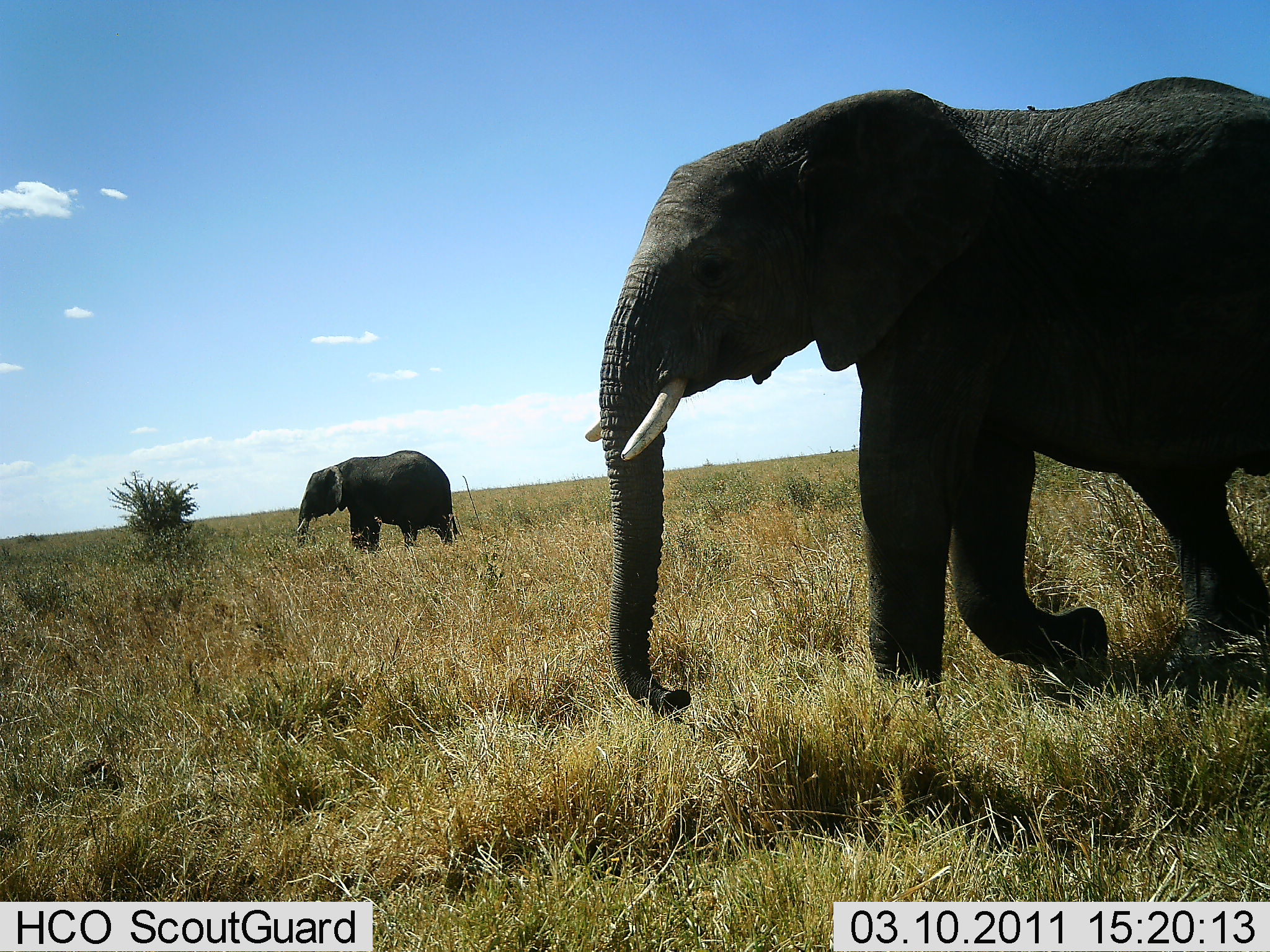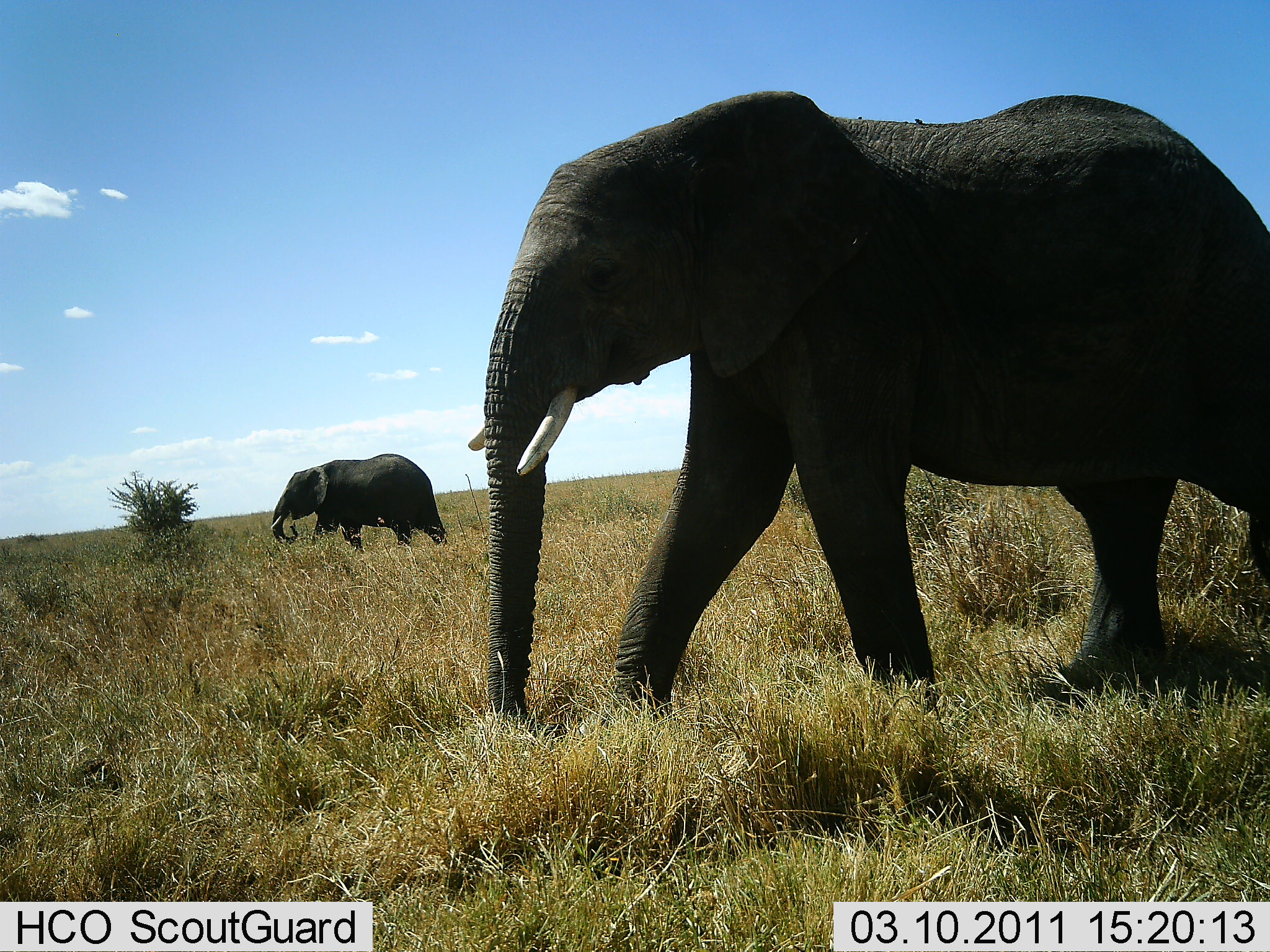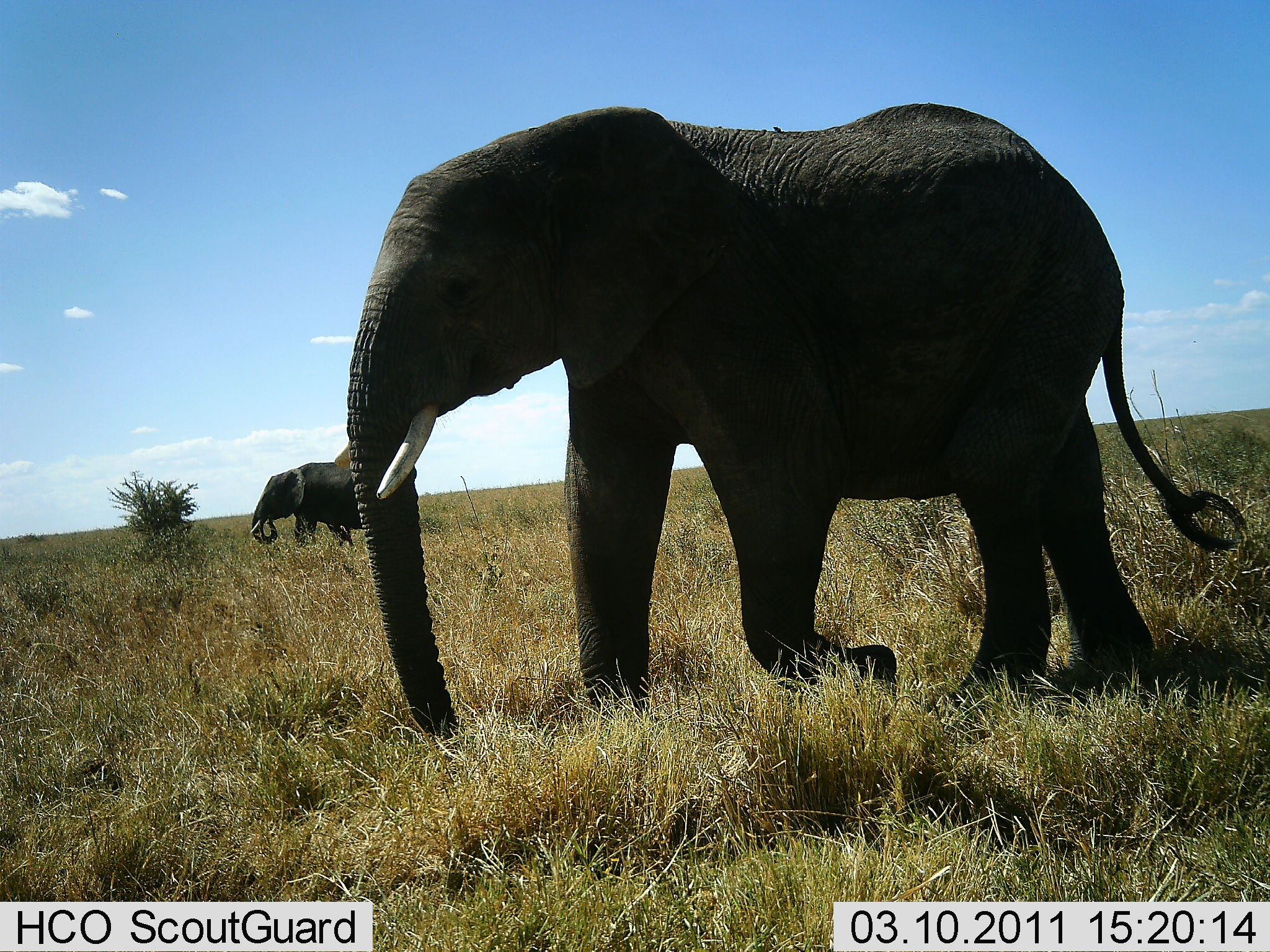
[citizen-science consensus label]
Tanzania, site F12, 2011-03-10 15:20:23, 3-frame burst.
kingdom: Animalia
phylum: Chordata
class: Mammalia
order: Proboscidea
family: Elephantidae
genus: Loxodonta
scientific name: Loxodonta africana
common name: african bush elephant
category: elephant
Elephant (african bush elephant) (Loxodonta africana), count 2. Behavior (volunteer vote fractions): standing 0%, resting 0%, moving 100%, interacting 0%. Young present (vote fraction): 0%. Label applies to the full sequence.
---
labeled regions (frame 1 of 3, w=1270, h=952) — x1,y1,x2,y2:
animal: 579,75,1270,717; 294,451,463,552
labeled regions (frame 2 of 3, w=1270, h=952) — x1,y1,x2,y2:
animal: 466,87,1270,724; 269,453,453,547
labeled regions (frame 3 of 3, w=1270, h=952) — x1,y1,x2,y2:
animal: 329,101,1251,738; 248,461,367,549